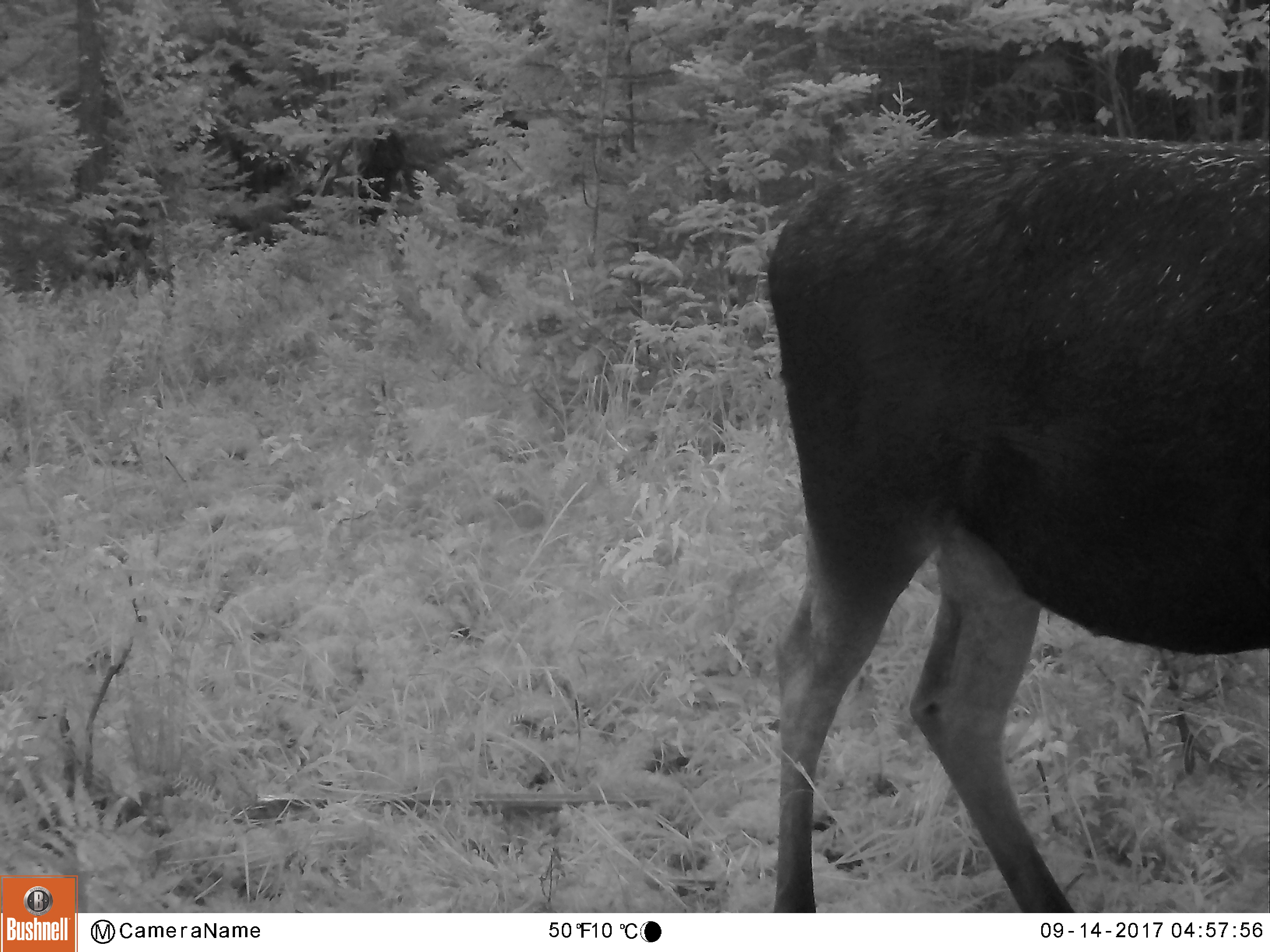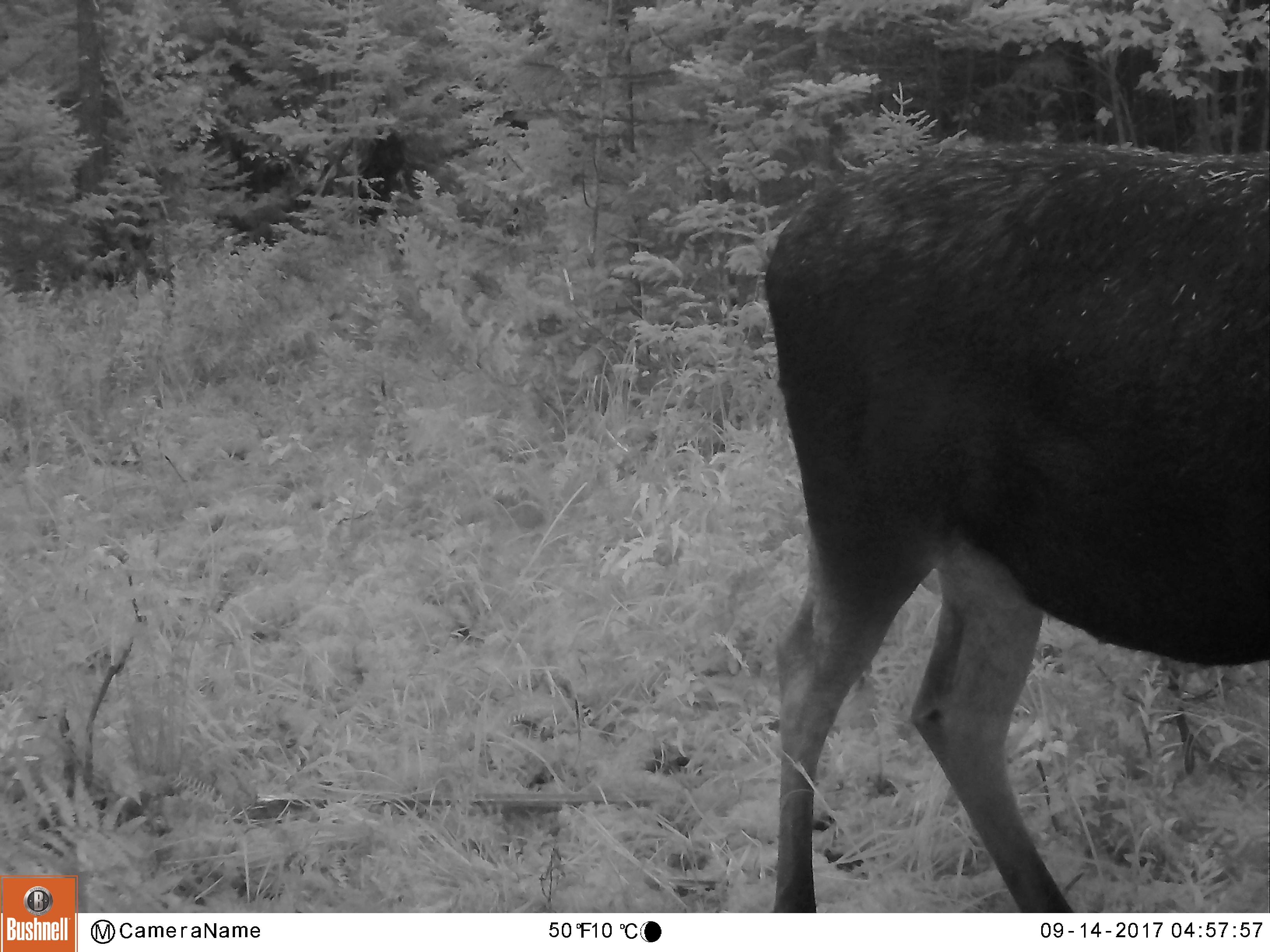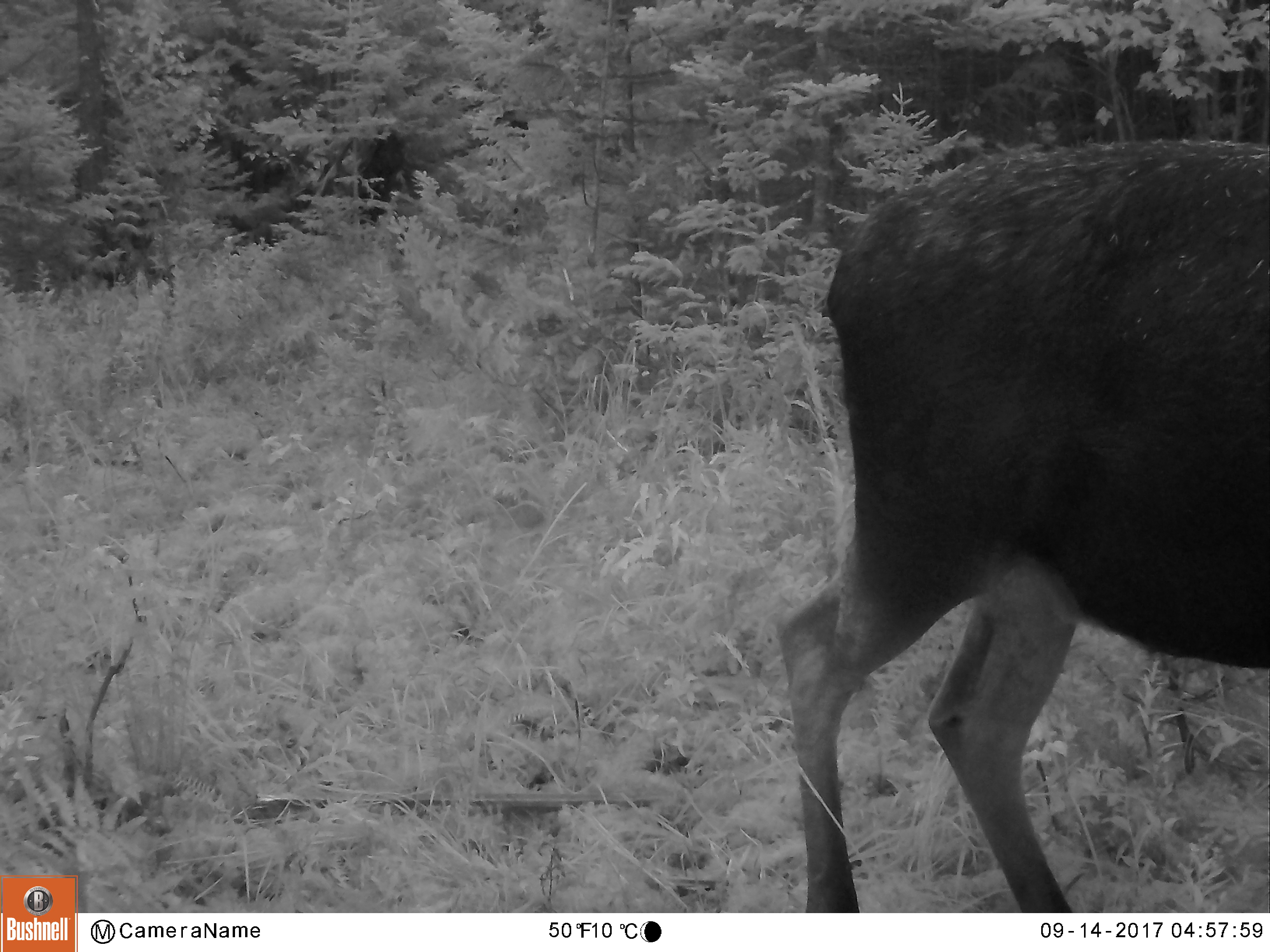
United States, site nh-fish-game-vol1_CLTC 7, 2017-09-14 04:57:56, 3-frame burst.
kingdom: Animalia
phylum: Chordata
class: Mammalia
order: Artiodactyla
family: Cervidae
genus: Alces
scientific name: Alces alces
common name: moose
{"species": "moose (Alces alces)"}